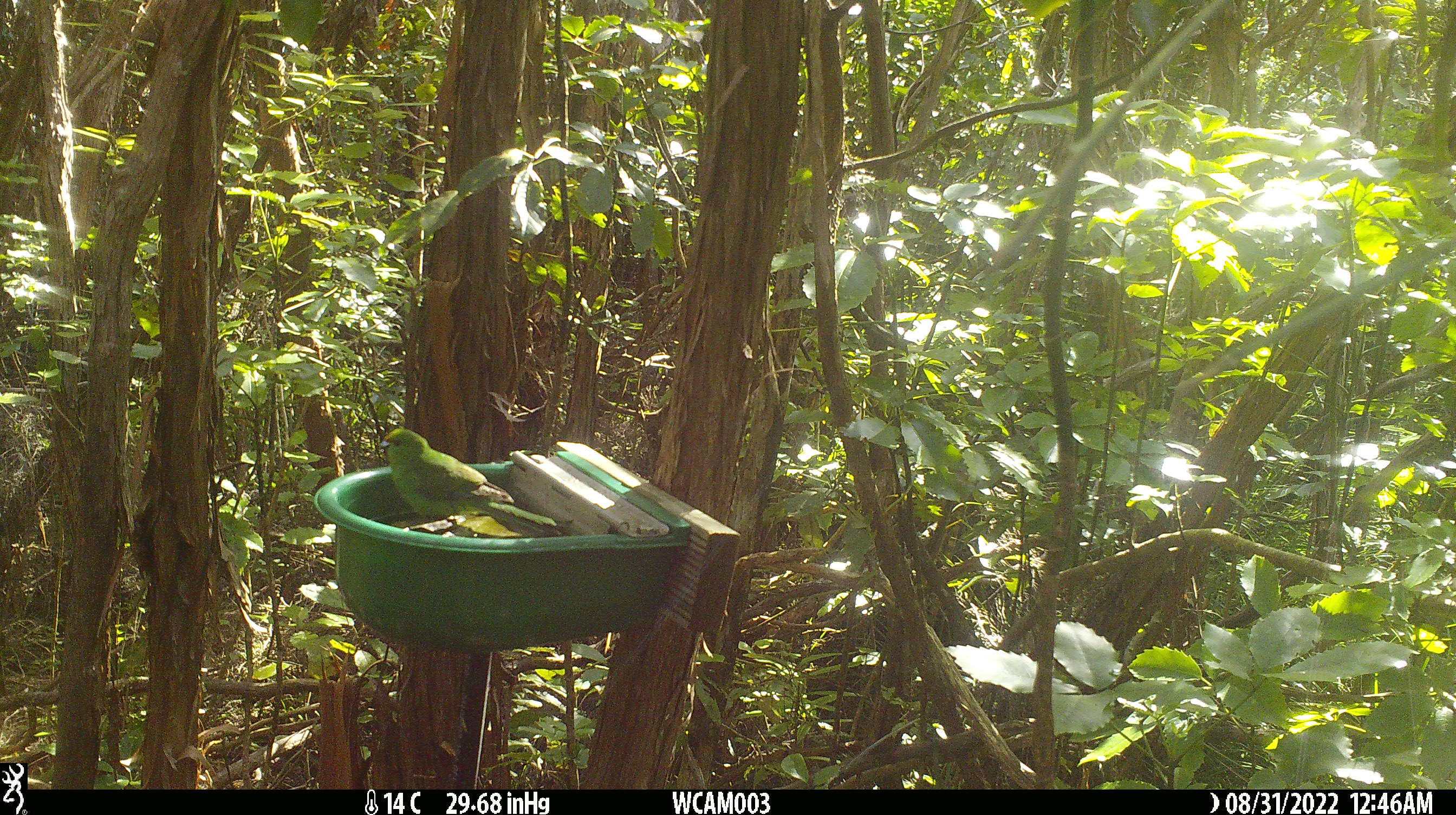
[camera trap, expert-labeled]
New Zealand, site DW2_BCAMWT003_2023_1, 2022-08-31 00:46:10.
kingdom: Animalia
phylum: Chordata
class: Aves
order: Psittaciformes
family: Psittaculidae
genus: Cyanoramphus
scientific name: Cyanoramphus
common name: parakeet